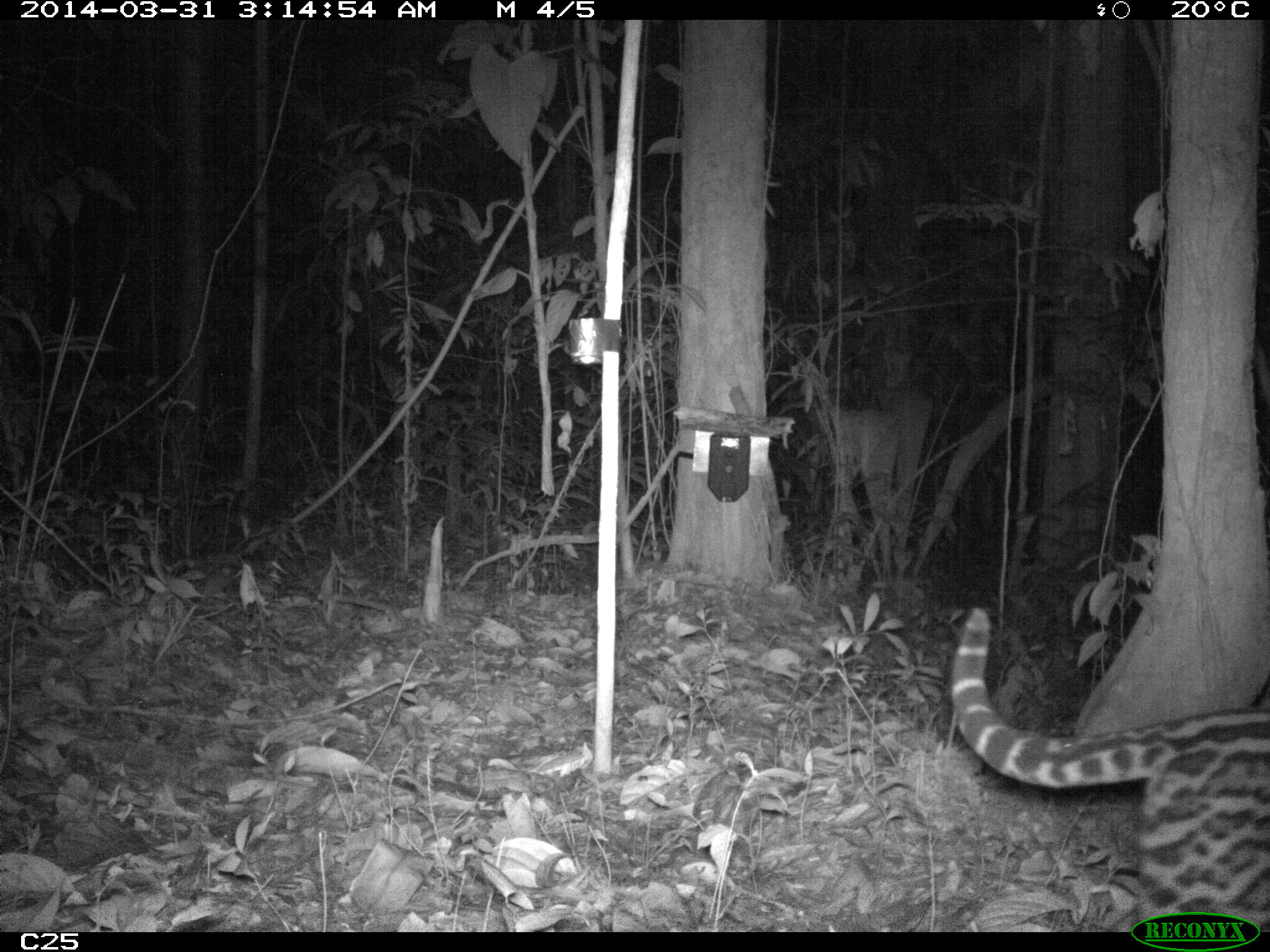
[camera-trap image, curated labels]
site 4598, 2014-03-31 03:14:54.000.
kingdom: Animalia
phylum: Chordata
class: Mammalia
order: Carnivora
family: Felidae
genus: Leopardus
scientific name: Leopardus pardalis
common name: ocelot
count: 1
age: adult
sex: female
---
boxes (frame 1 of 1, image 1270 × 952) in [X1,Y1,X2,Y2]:
leopardus pardalis: [949,605,1270,929]